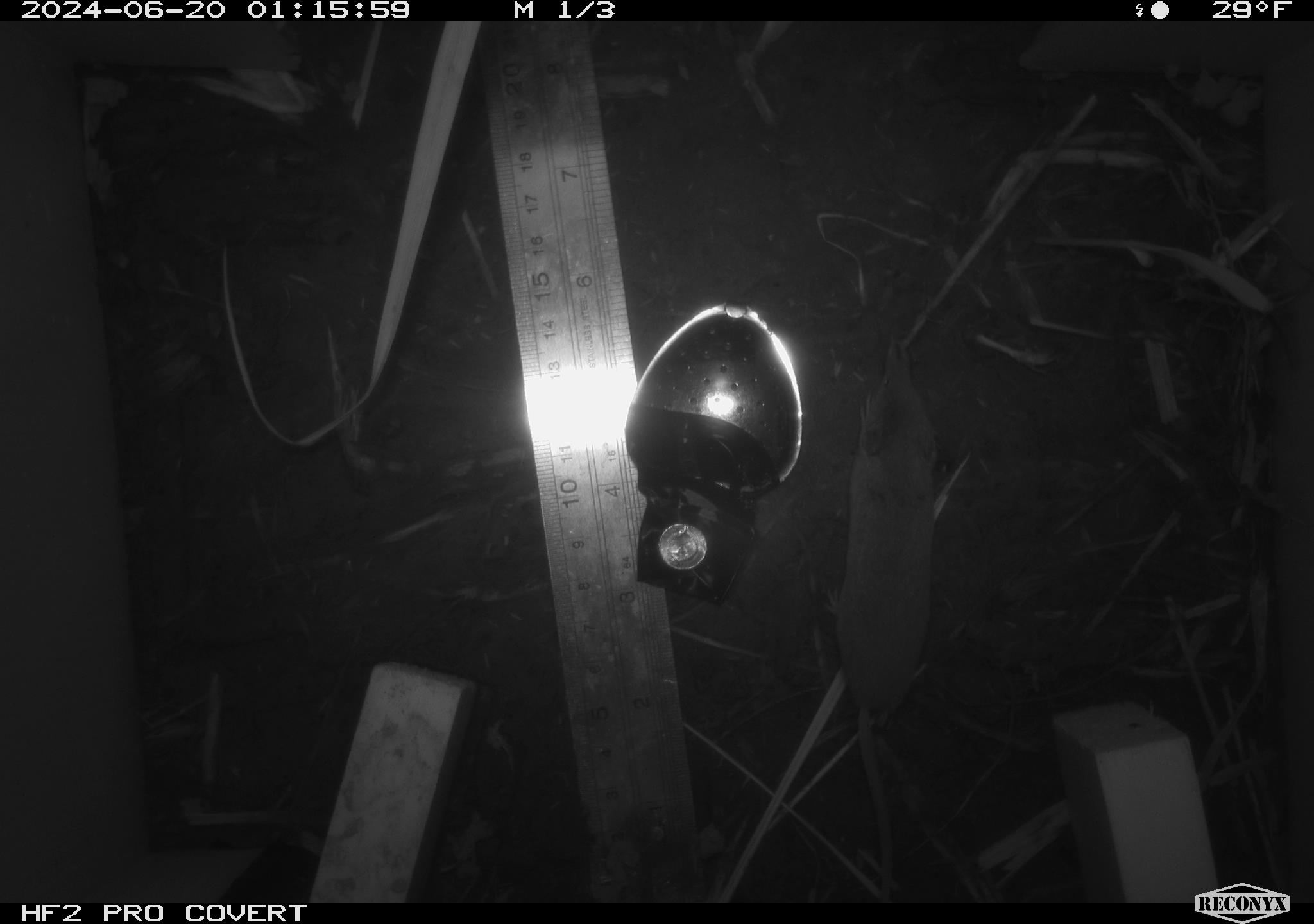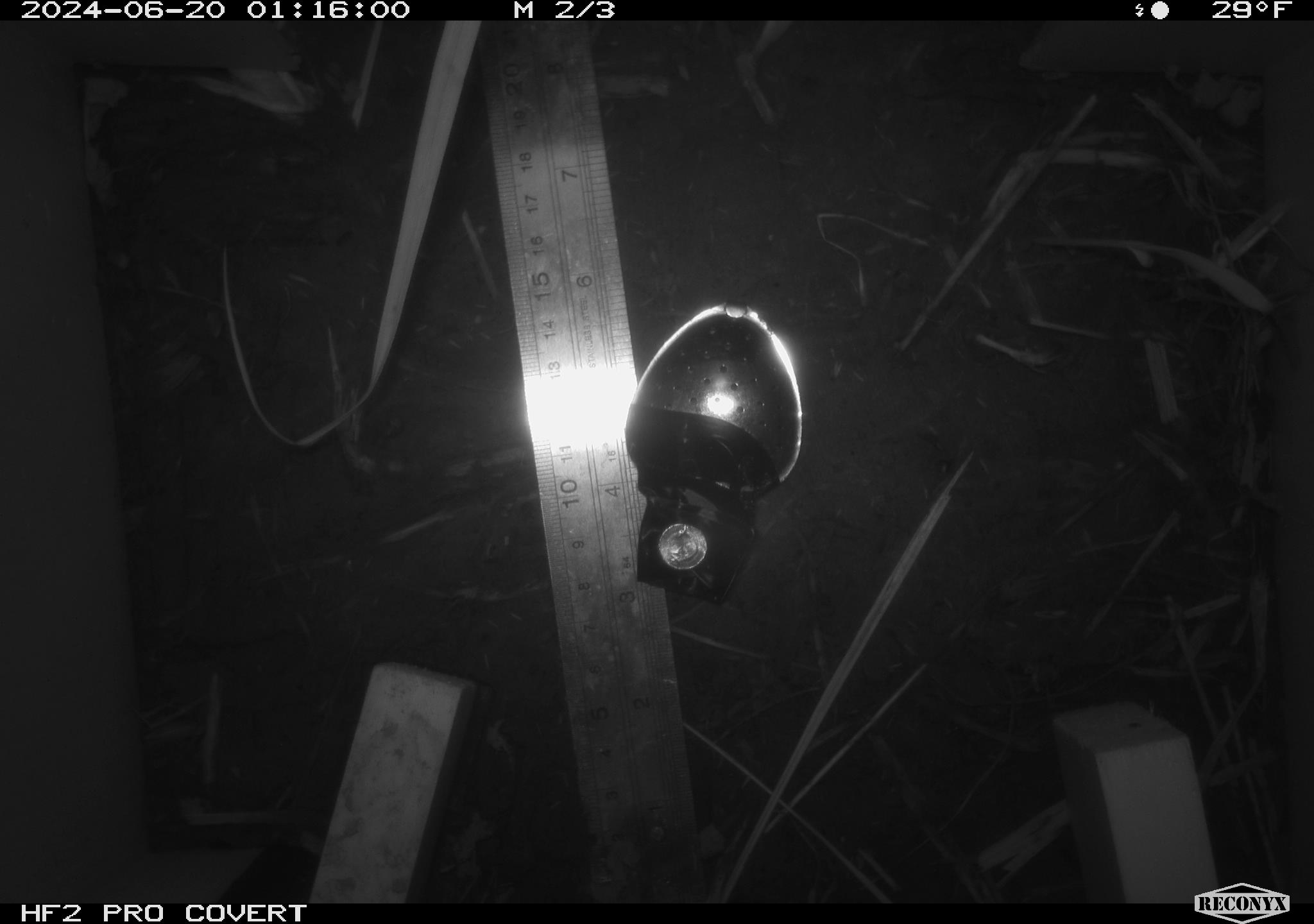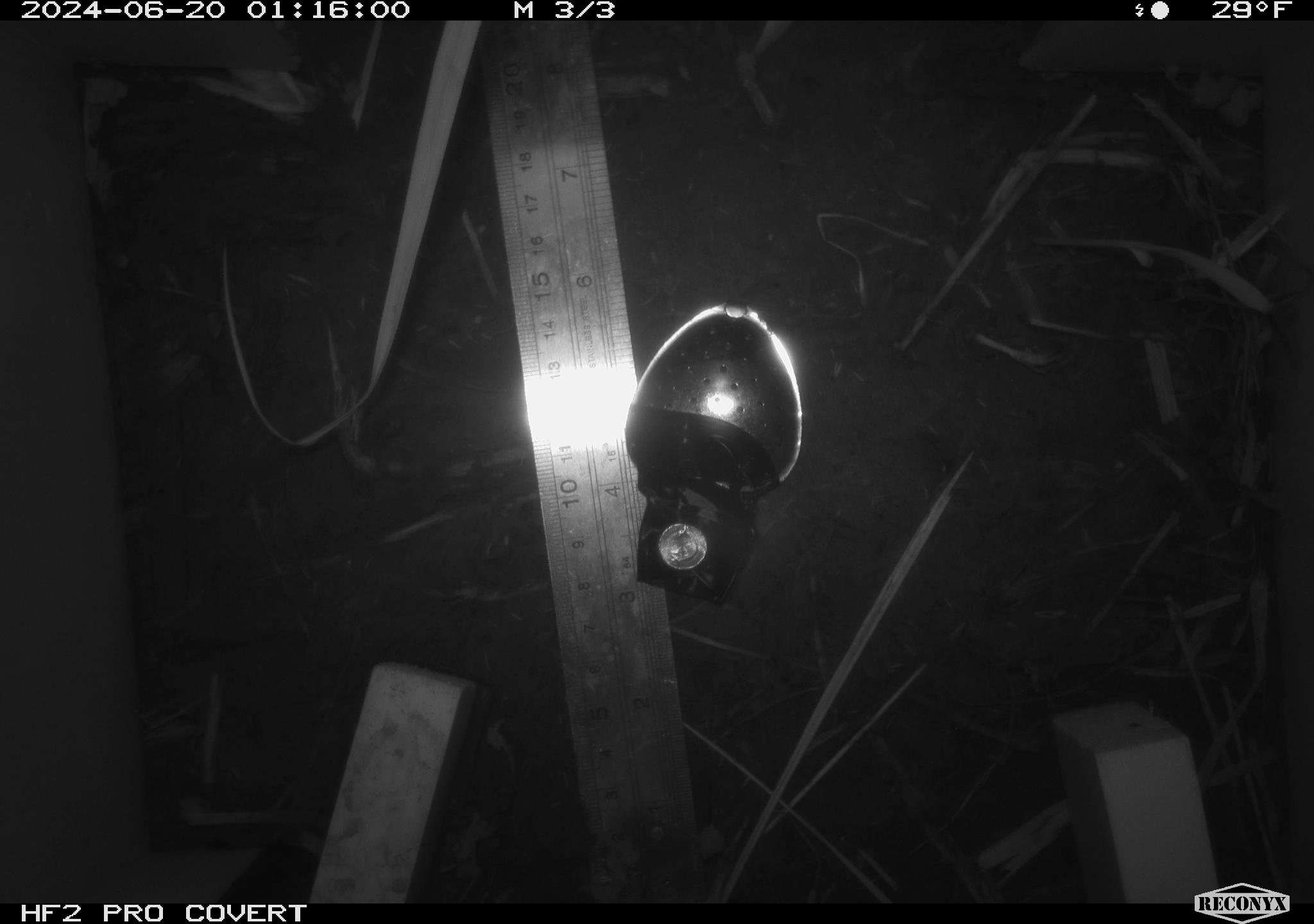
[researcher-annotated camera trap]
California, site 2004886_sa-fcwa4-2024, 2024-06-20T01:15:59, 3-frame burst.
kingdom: Animalia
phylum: Chordata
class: Mammalia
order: Eulipotyphla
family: Soricidae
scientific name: Soricidae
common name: shrews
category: soricidae family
Soricidae family (shrews) (Soricidae).